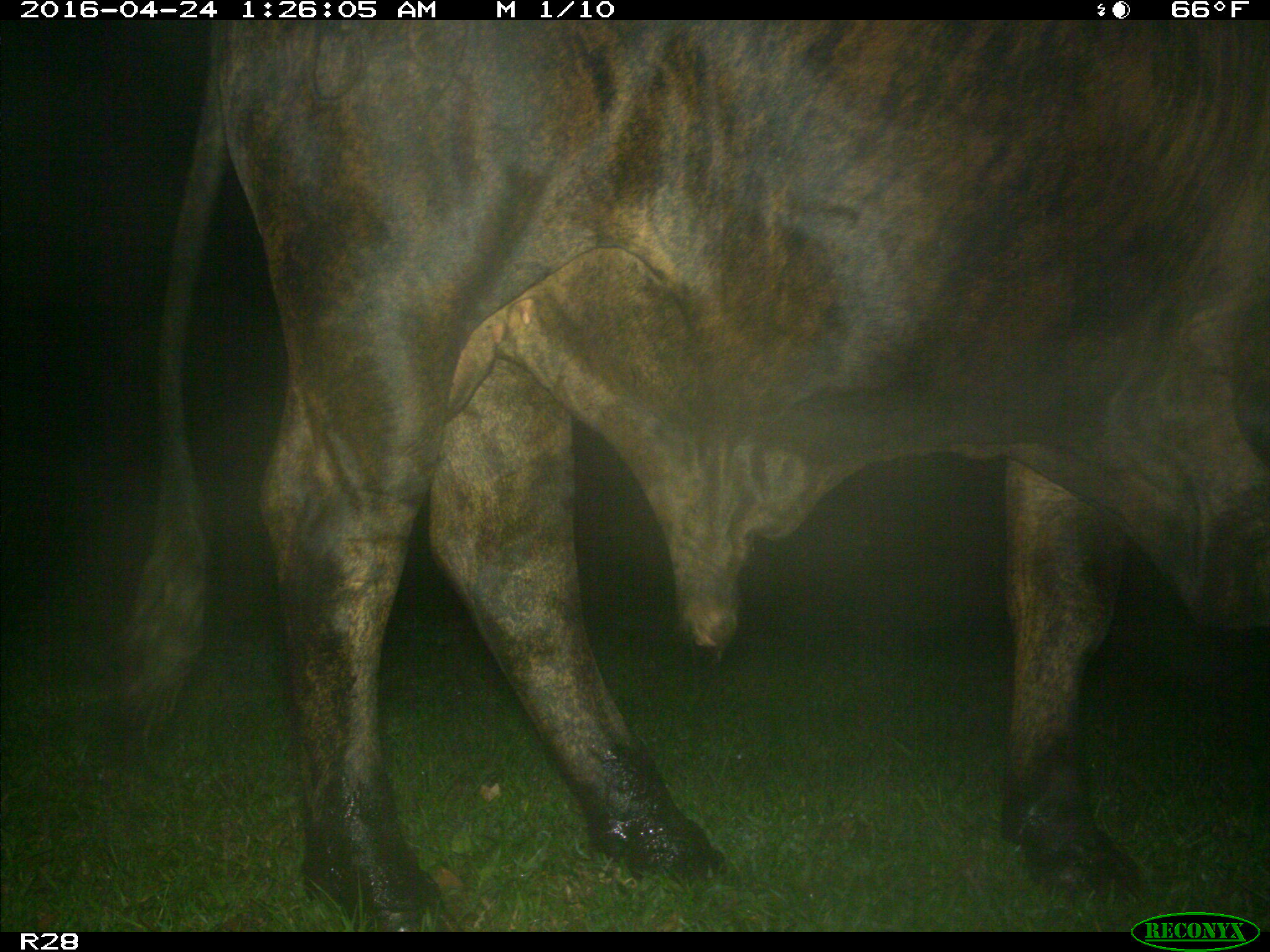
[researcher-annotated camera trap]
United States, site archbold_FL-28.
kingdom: Animalia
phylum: Chordata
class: Mammalia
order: Artiodactyla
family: Bovidae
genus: Bos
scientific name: Bos taurus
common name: domestic cow